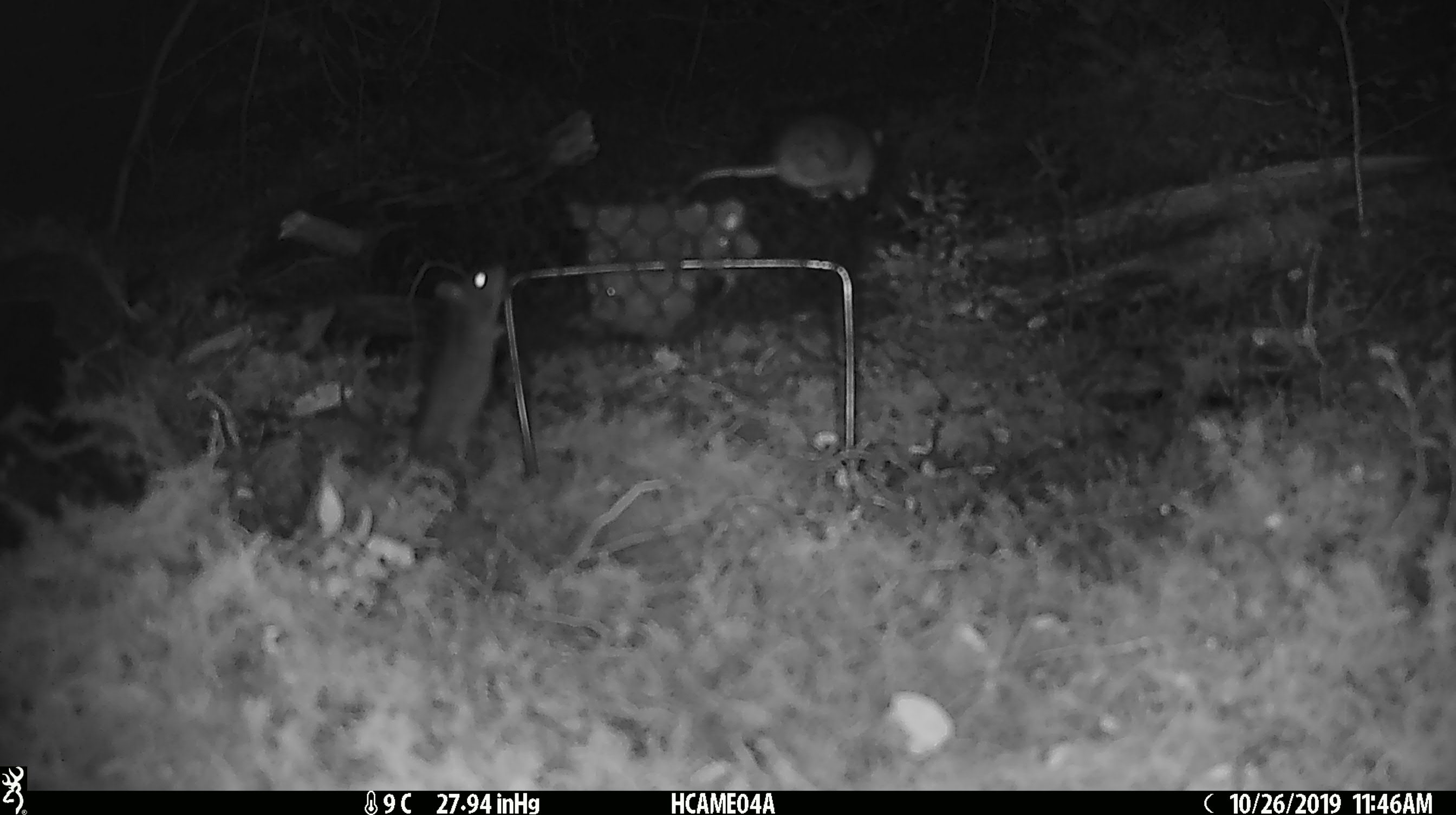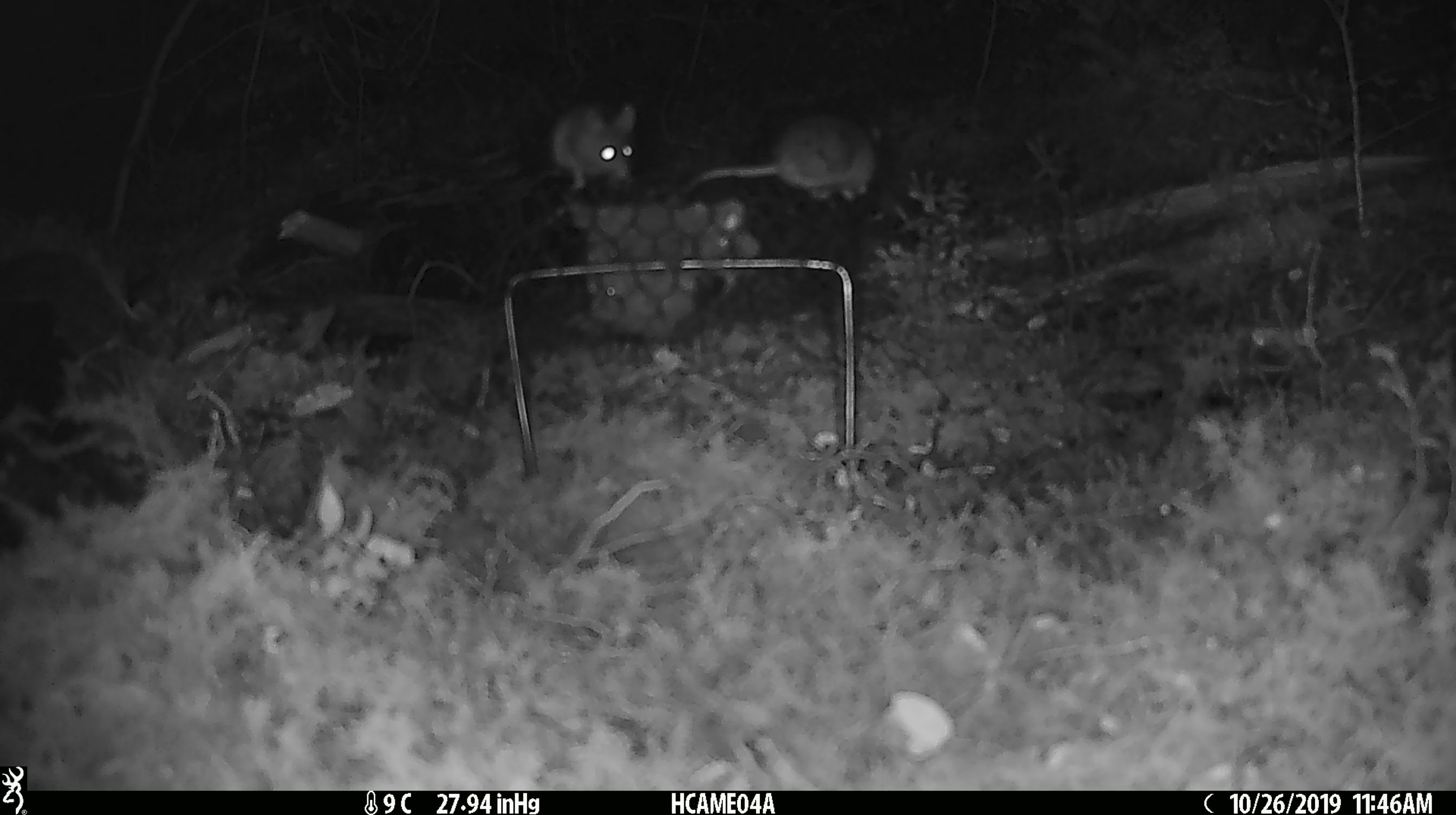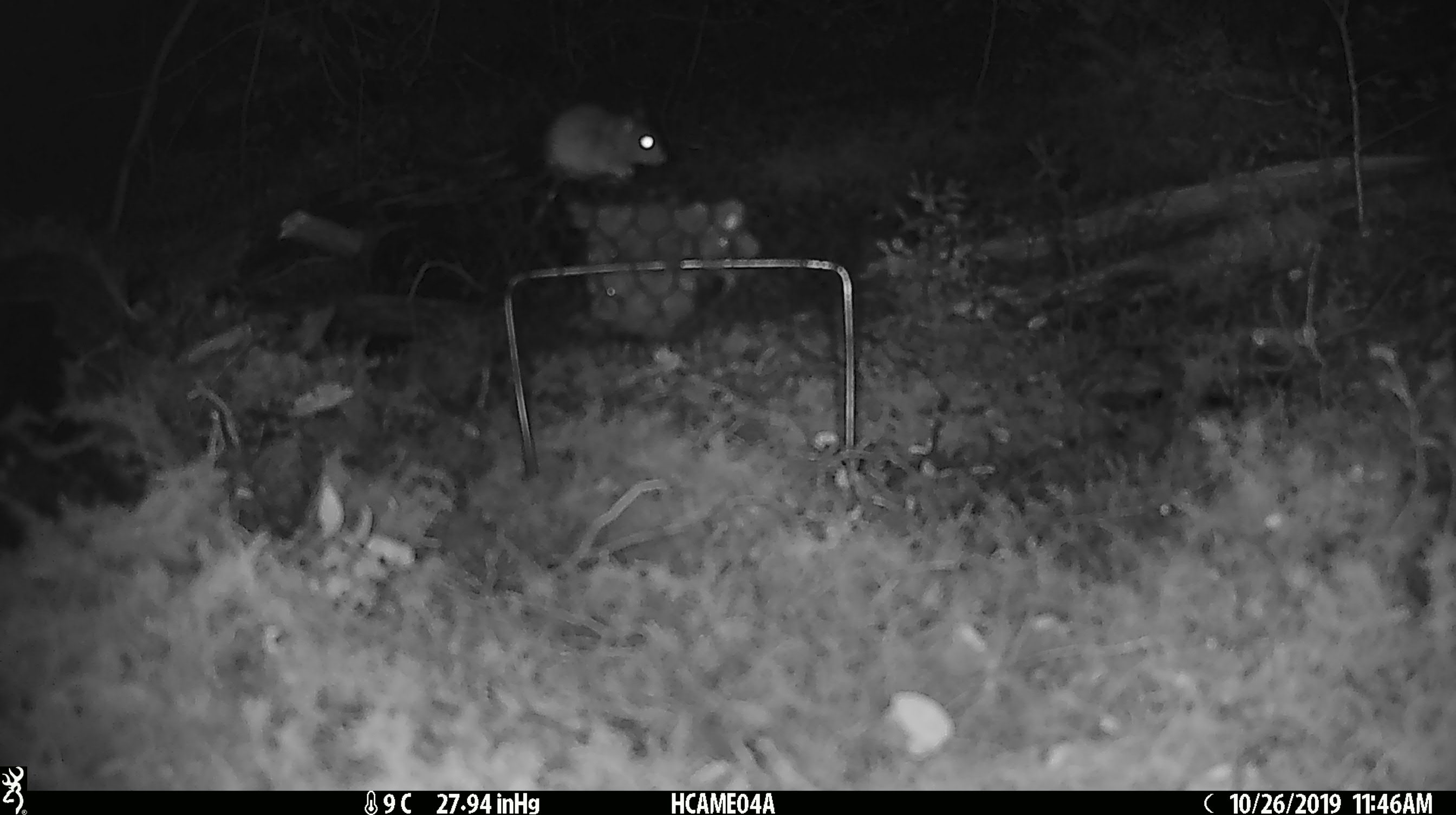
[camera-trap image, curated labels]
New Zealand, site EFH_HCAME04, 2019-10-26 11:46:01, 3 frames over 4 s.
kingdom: Animalia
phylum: Chordata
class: Mammalia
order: Rodentia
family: Muridae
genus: Mus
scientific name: Mus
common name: mouse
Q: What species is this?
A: Mouse (Mus).